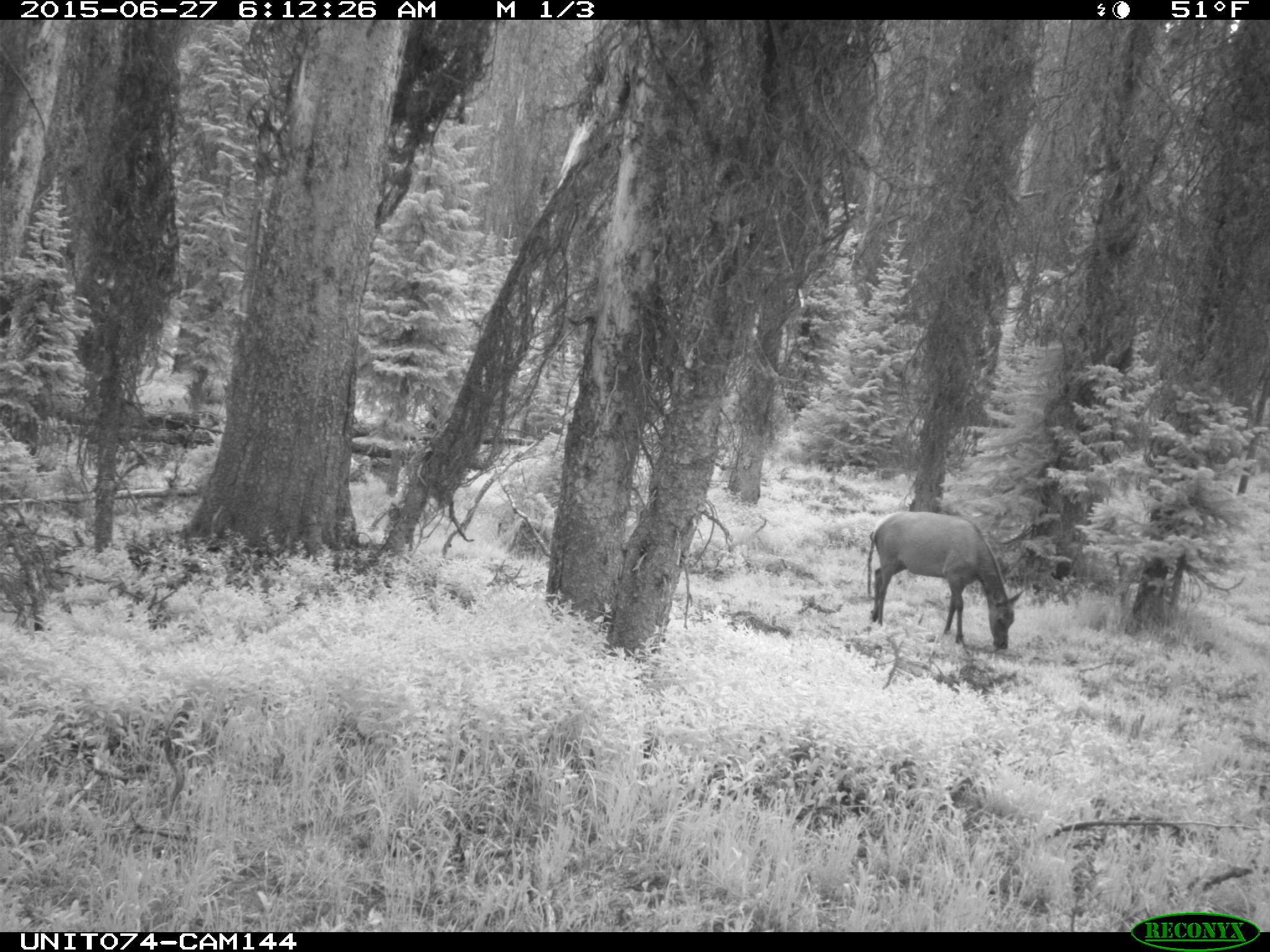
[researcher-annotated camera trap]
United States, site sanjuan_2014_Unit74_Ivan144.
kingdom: Animalia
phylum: Chordata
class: Mammalia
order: Artiodactyla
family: Cervidae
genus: Cervus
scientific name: Cervus elaphus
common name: red deer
Cervus elaphus (red deer).